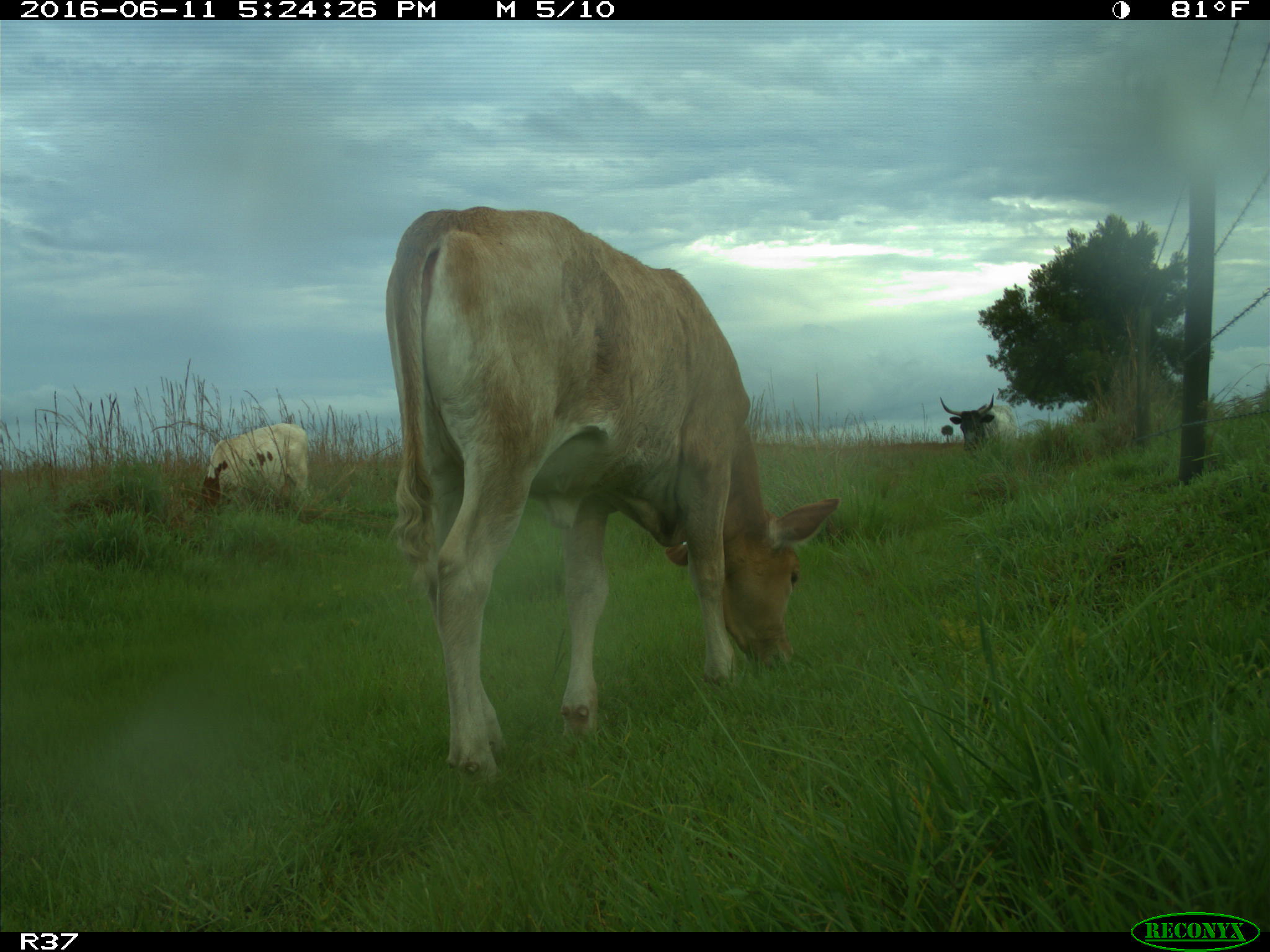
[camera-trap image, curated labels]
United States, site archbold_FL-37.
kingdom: Animalia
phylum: Chordata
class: Mammalia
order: Artiodactyla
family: Bovidae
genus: Bos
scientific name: Bos taurus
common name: domestic cow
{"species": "Bos taurus (domestic cow)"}